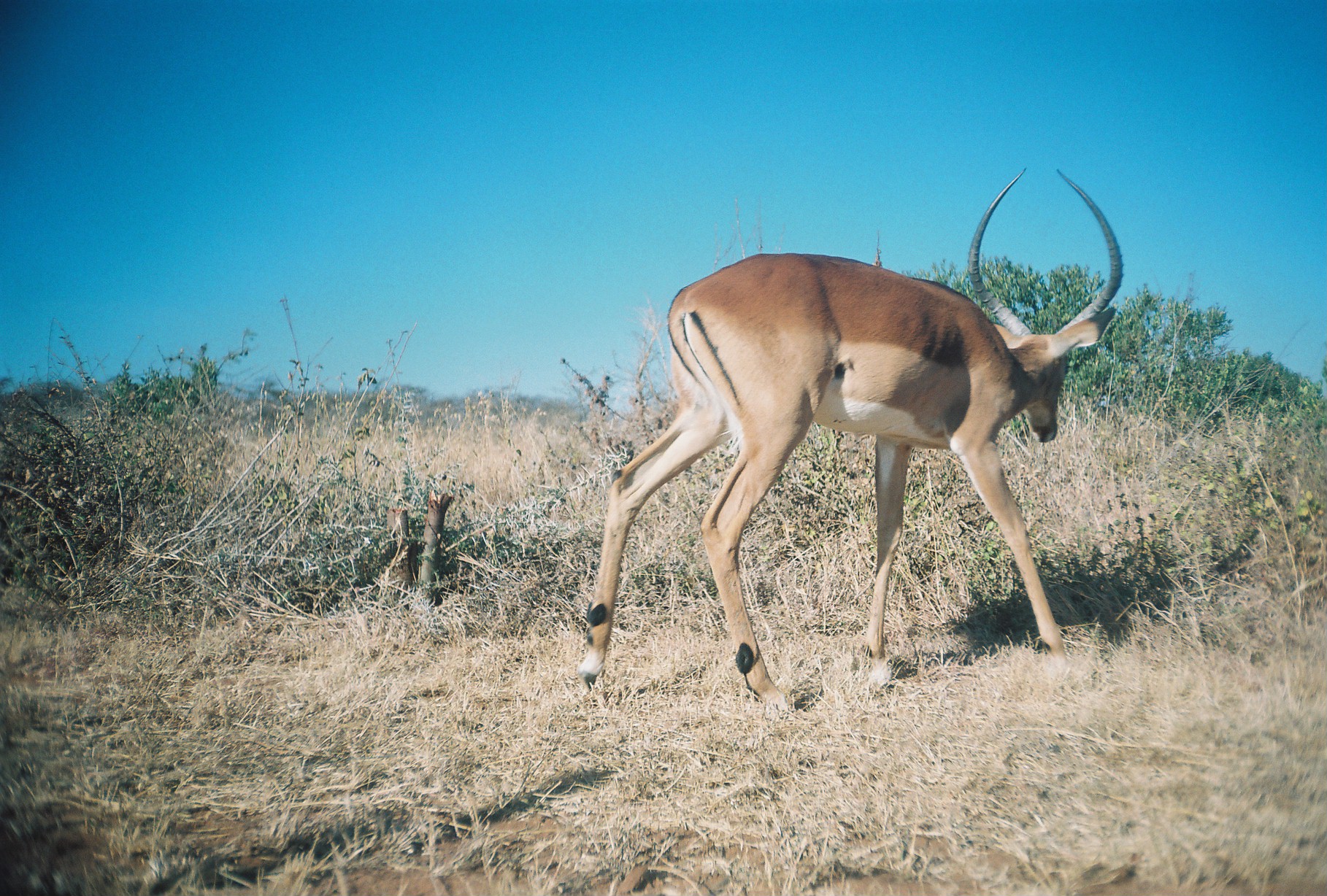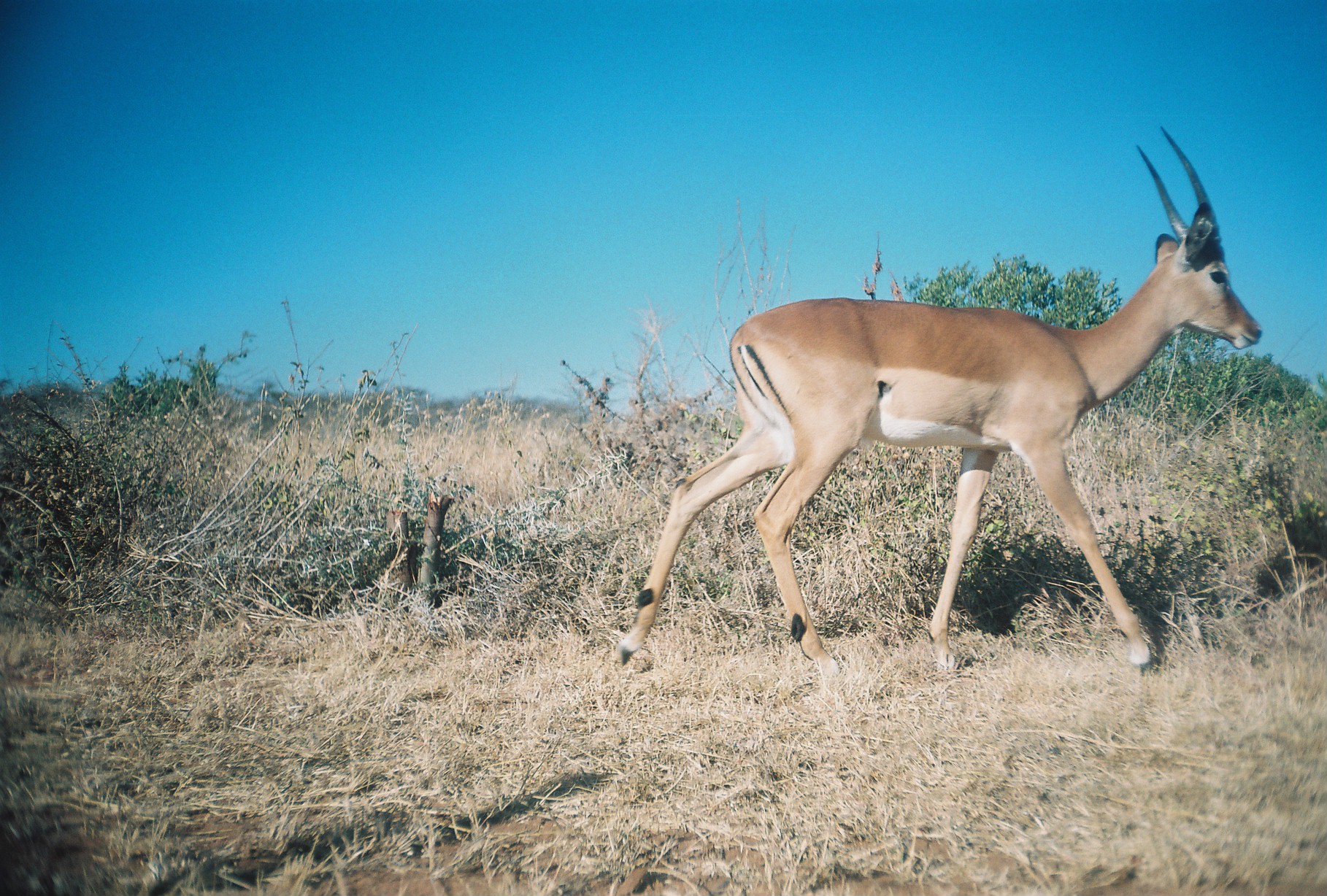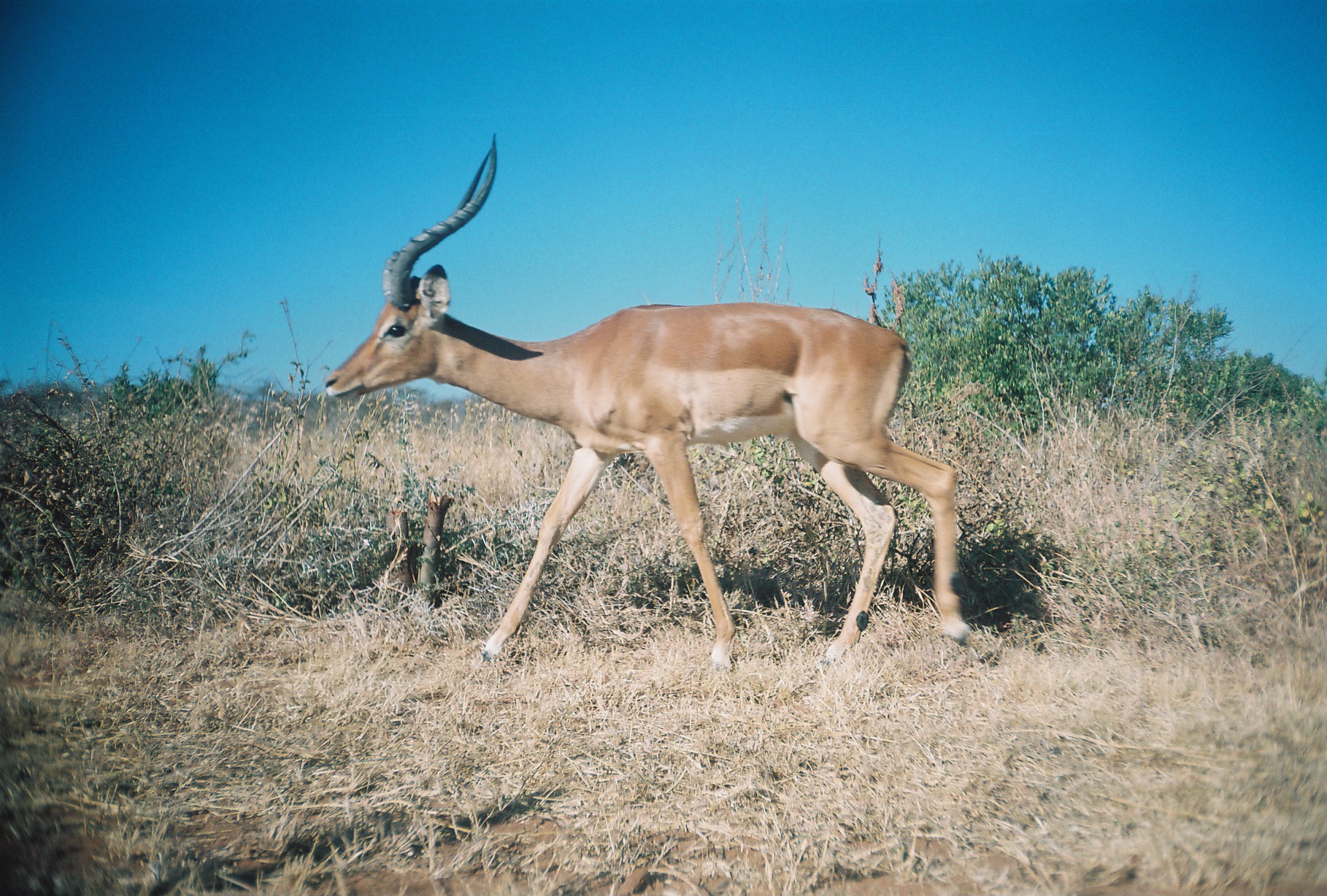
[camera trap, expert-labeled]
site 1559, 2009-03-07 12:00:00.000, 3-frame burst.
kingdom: Animalia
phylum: Chordata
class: Mammalia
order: Artiodactyla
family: Bovidae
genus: Aepyceros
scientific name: Aepyceros melampus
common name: impala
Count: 1.